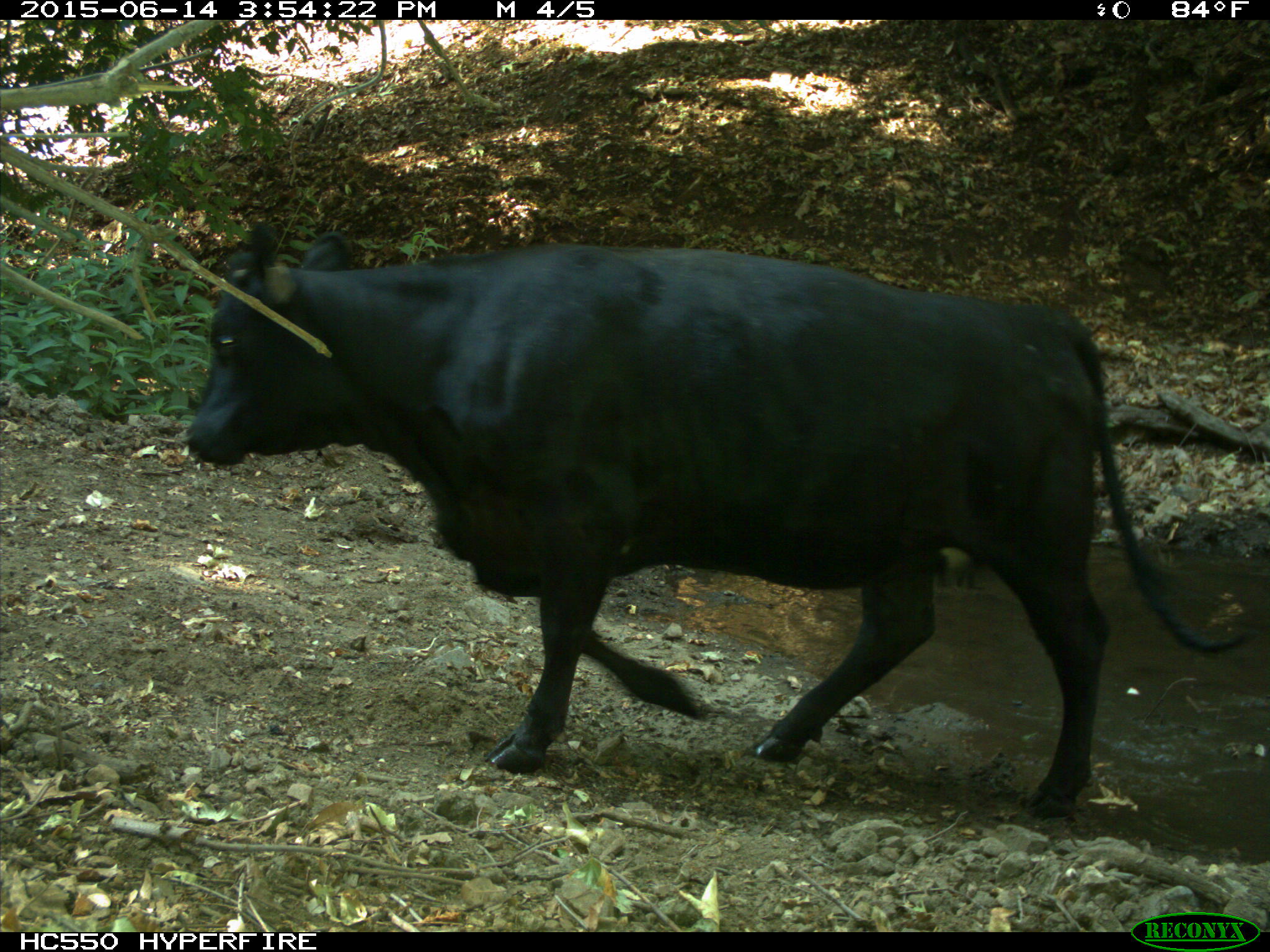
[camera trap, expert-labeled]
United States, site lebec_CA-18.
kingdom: Animalia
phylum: Chordata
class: Mammalia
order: Artiodactyla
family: Bovidae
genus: Bos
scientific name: Bos taurus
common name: domestic cow